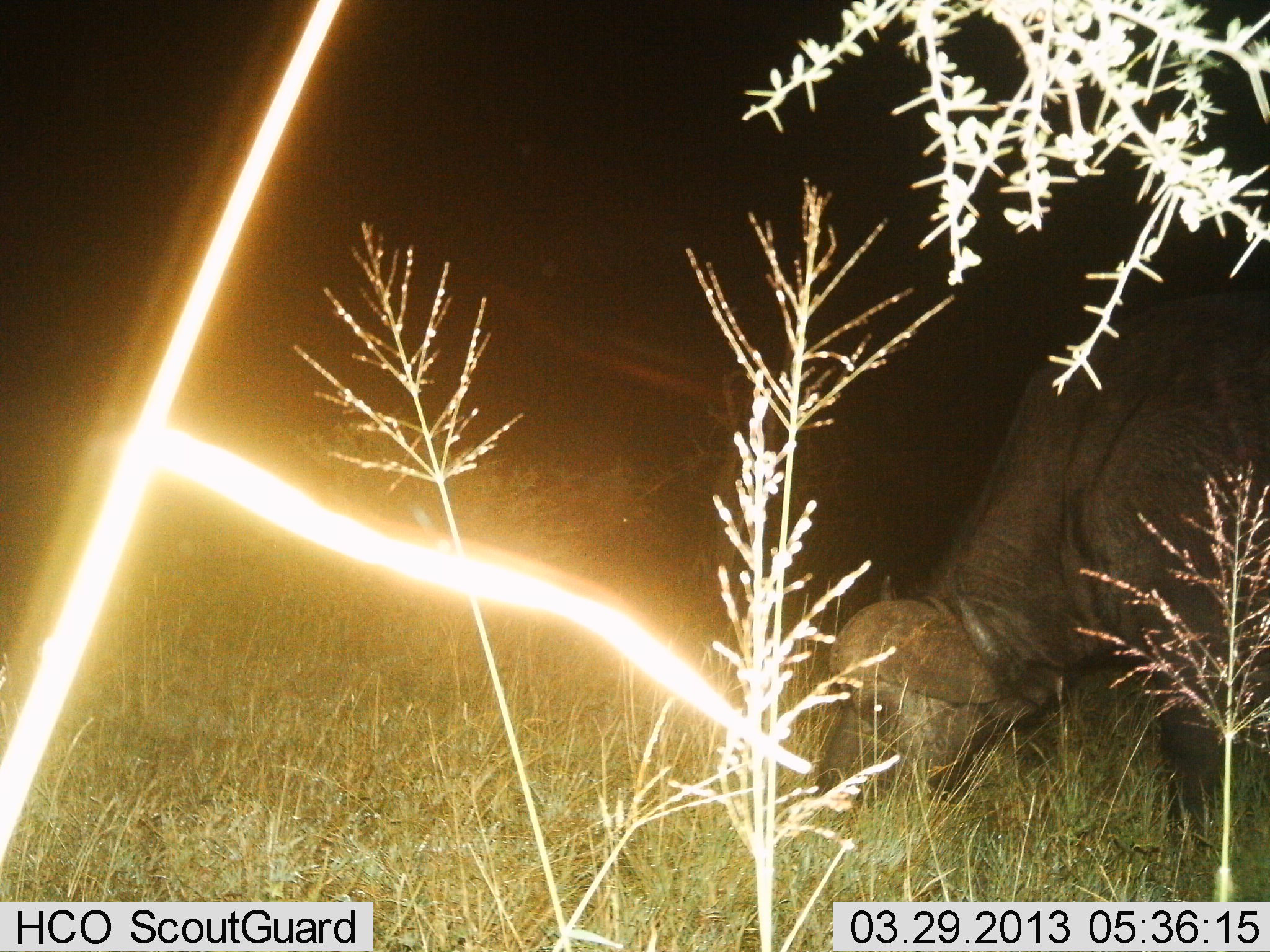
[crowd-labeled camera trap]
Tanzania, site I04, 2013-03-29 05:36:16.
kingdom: Animalia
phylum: Chordata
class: Mammalia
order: Artiodactyla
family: Bovidae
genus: Syncerus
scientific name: Syncerus caffer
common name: cape buffalo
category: buffalo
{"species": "buffalo (cape buffalo) (Syncerus caffer)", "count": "1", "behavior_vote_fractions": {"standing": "12%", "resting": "0%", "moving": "0%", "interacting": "0%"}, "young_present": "0%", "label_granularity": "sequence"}